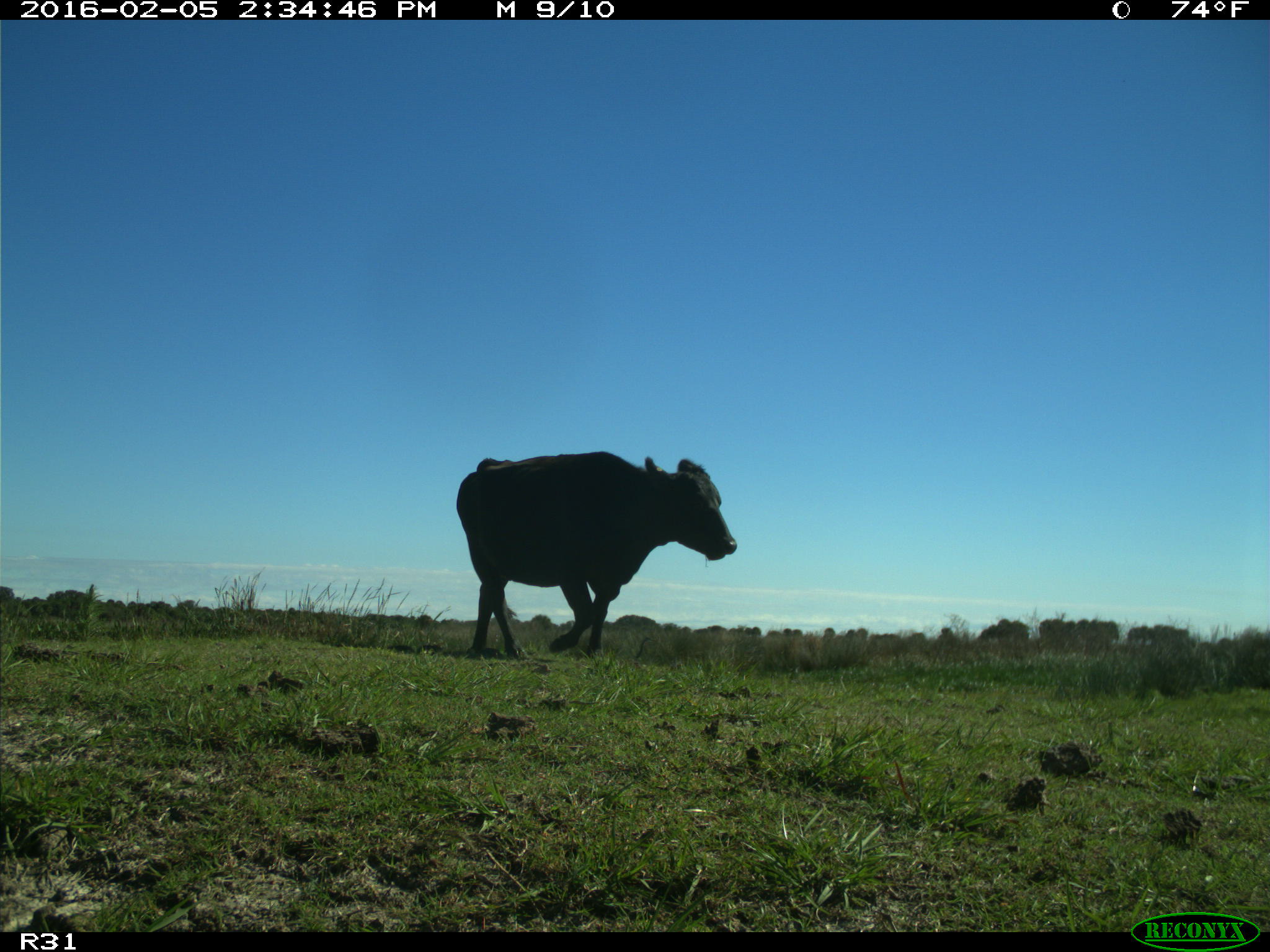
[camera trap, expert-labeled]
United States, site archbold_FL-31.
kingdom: Animalia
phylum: Chordata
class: Mammalia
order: Artiodactyla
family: Bovidae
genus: Bos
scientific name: Bos taurus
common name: domestic cow